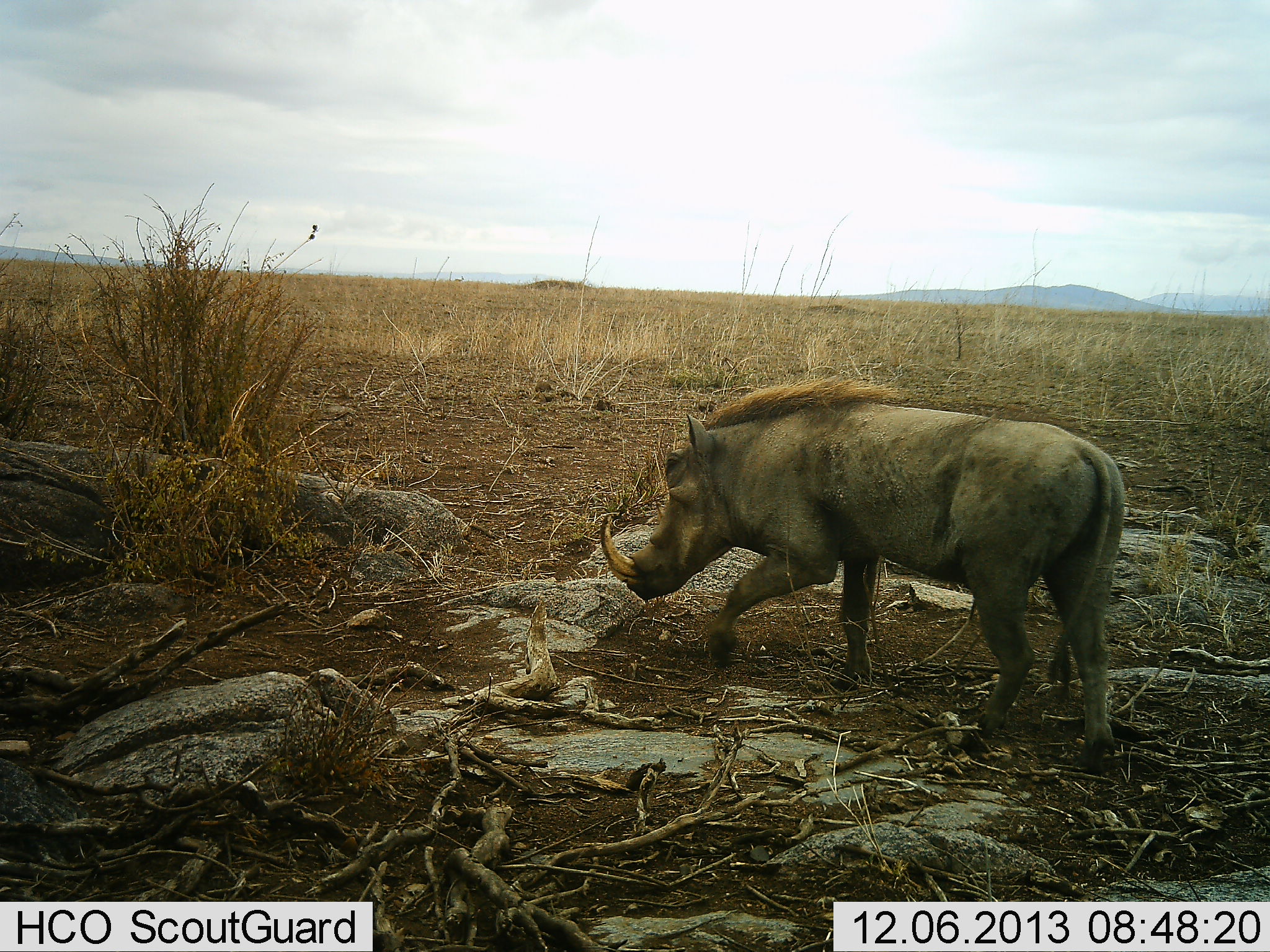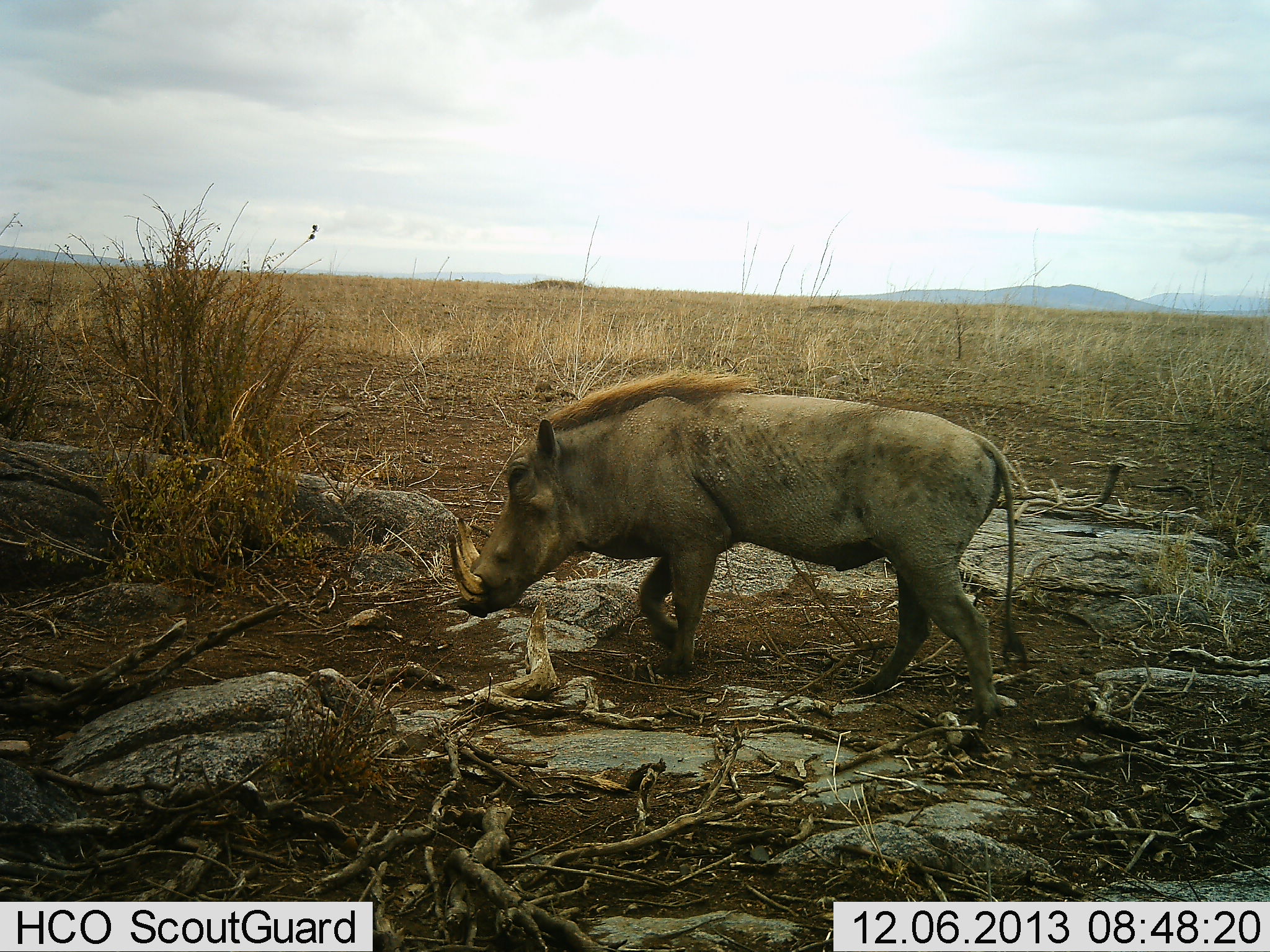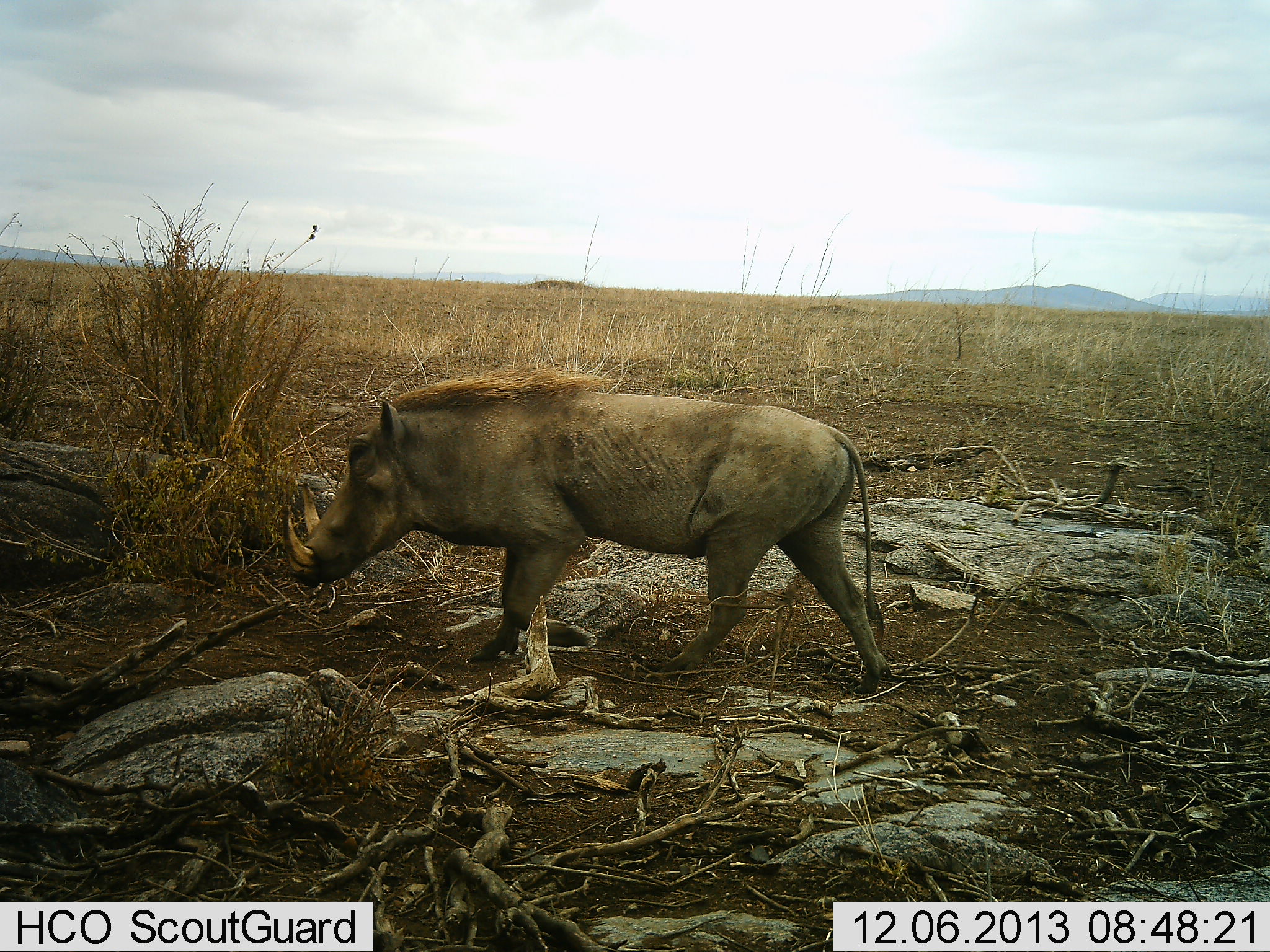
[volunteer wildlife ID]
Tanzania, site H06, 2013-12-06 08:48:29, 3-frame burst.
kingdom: Animalia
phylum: Chordata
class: Mammalia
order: Artiodactyla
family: Suidae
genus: Phacochoerus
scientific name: Phacochoerus africanus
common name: warthog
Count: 1.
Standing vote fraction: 10%.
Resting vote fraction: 0%.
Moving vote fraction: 90%.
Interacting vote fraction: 0%.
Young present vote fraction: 0%.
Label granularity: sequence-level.